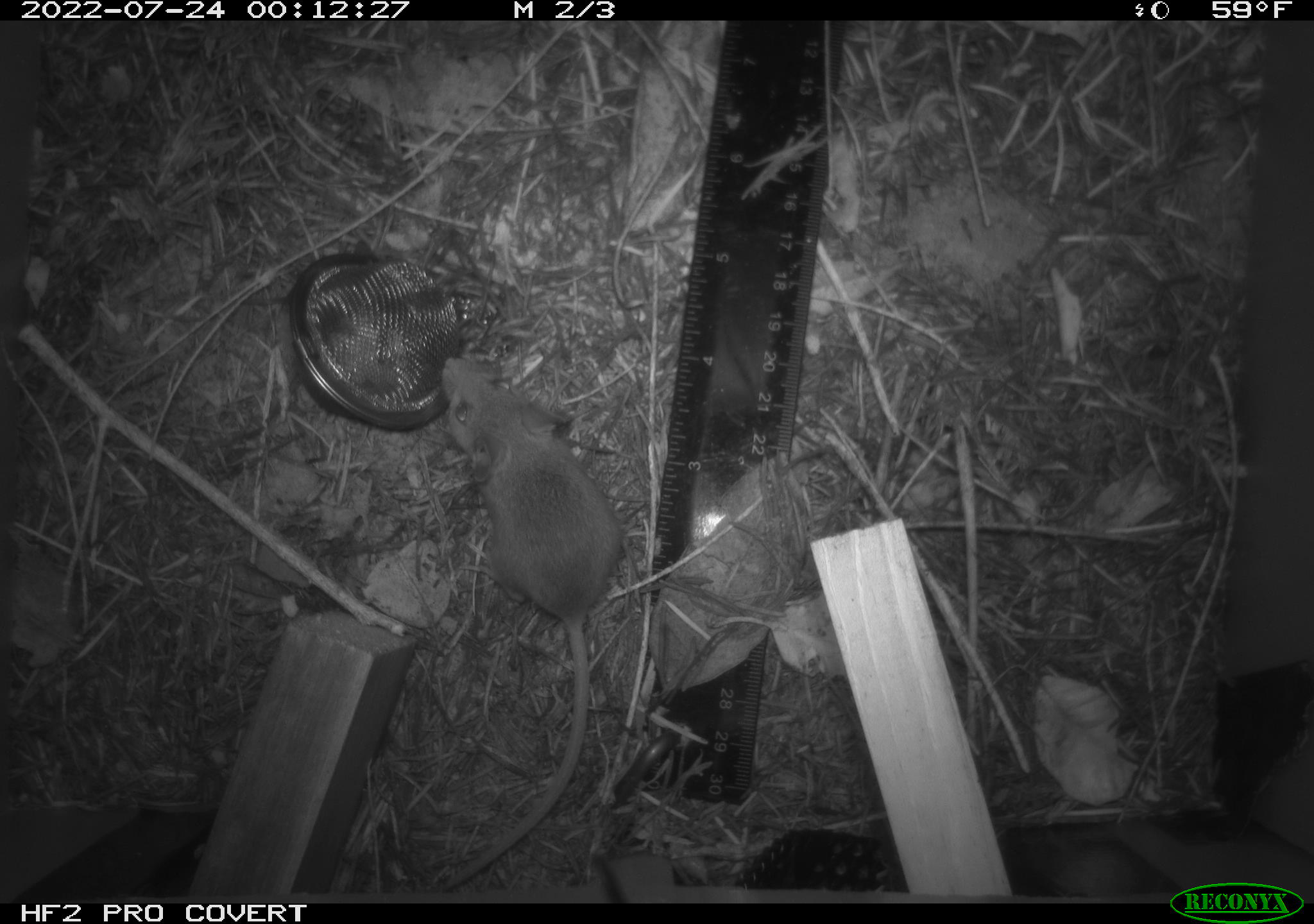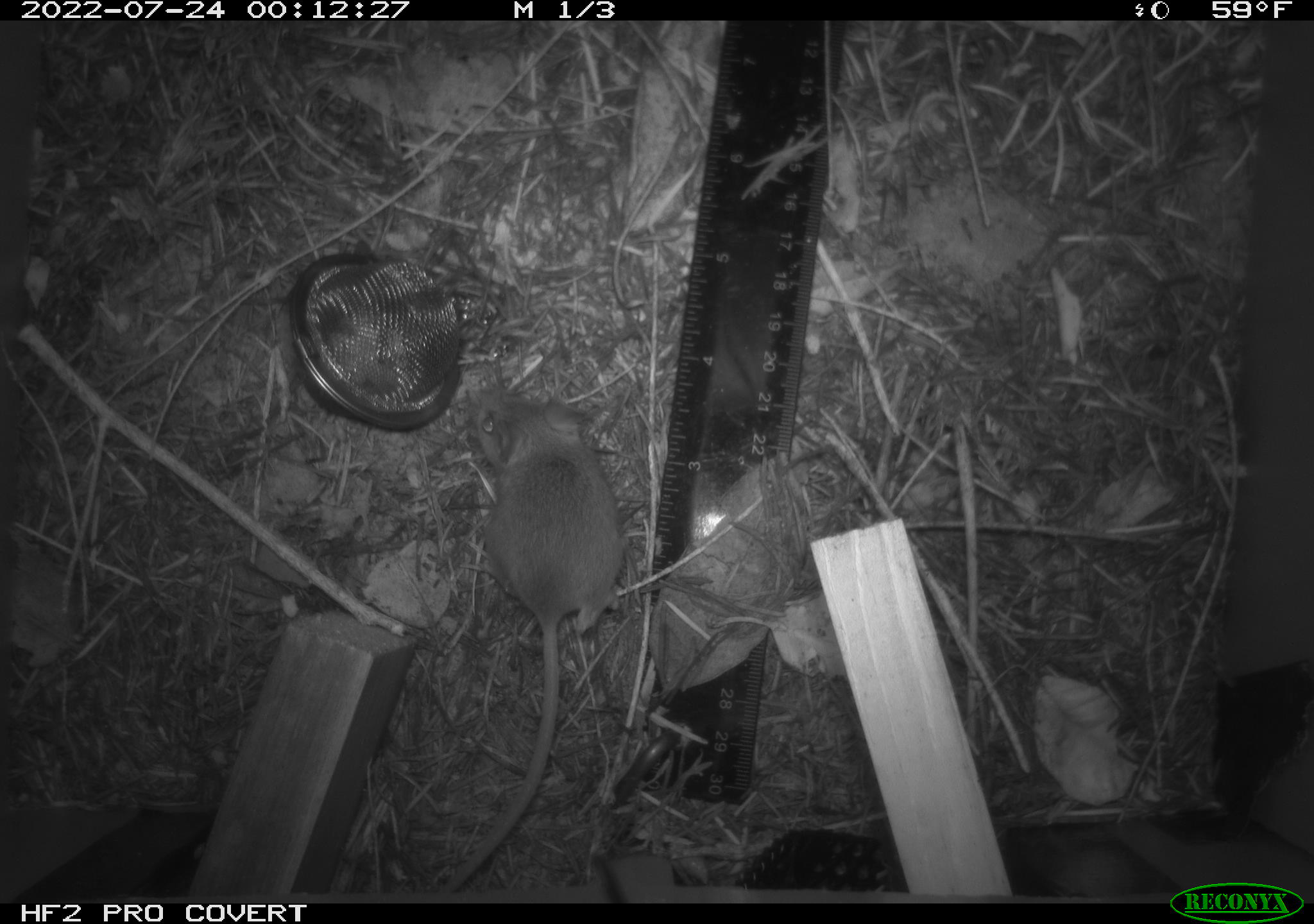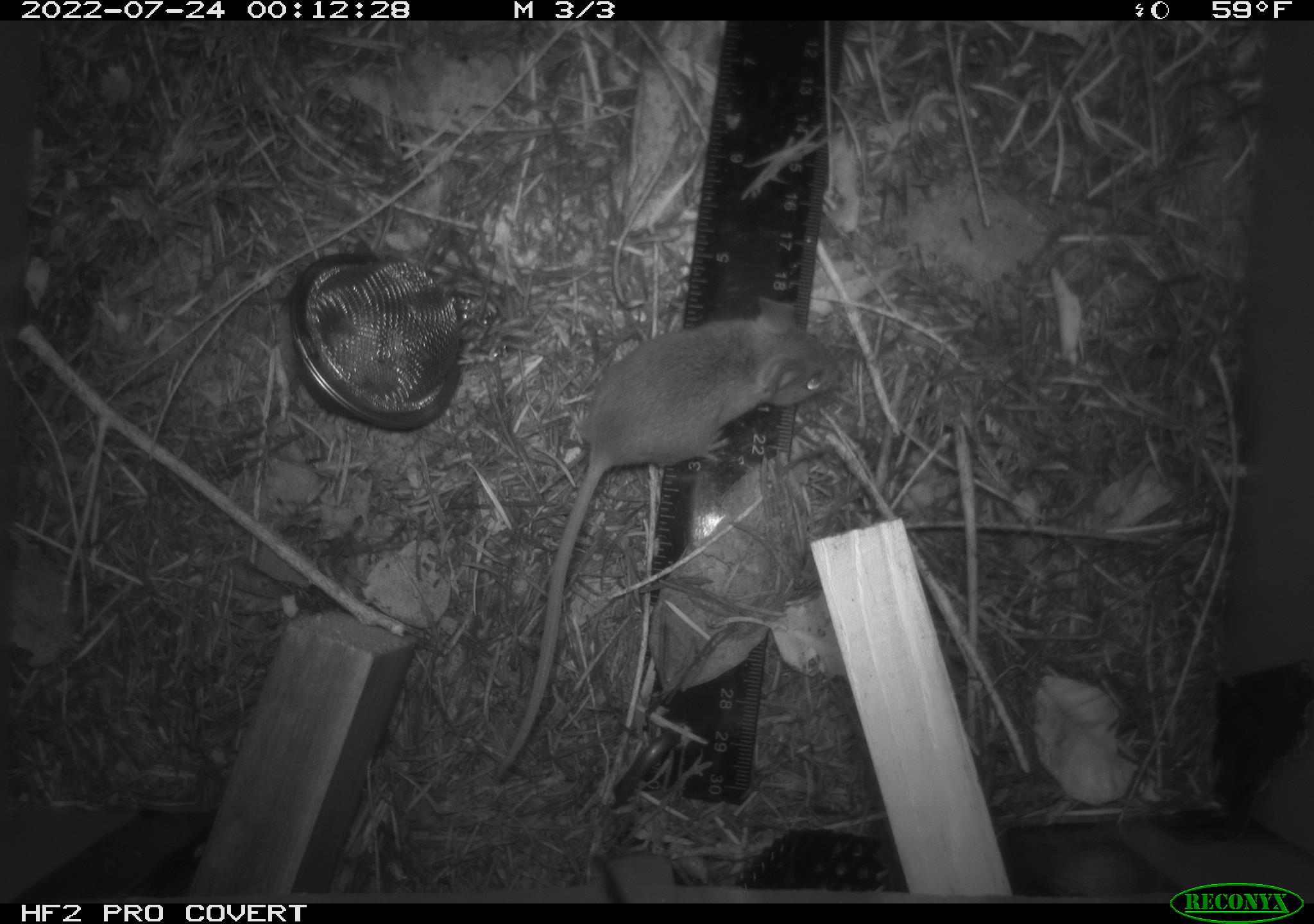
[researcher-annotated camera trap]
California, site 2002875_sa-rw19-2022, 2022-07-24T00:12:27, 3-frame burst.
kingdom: Animalia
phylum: Chordata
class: Mammalia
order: Rodentia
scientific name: Rodentia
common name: mouse species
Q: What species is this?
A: Mouse species (Rodentia).